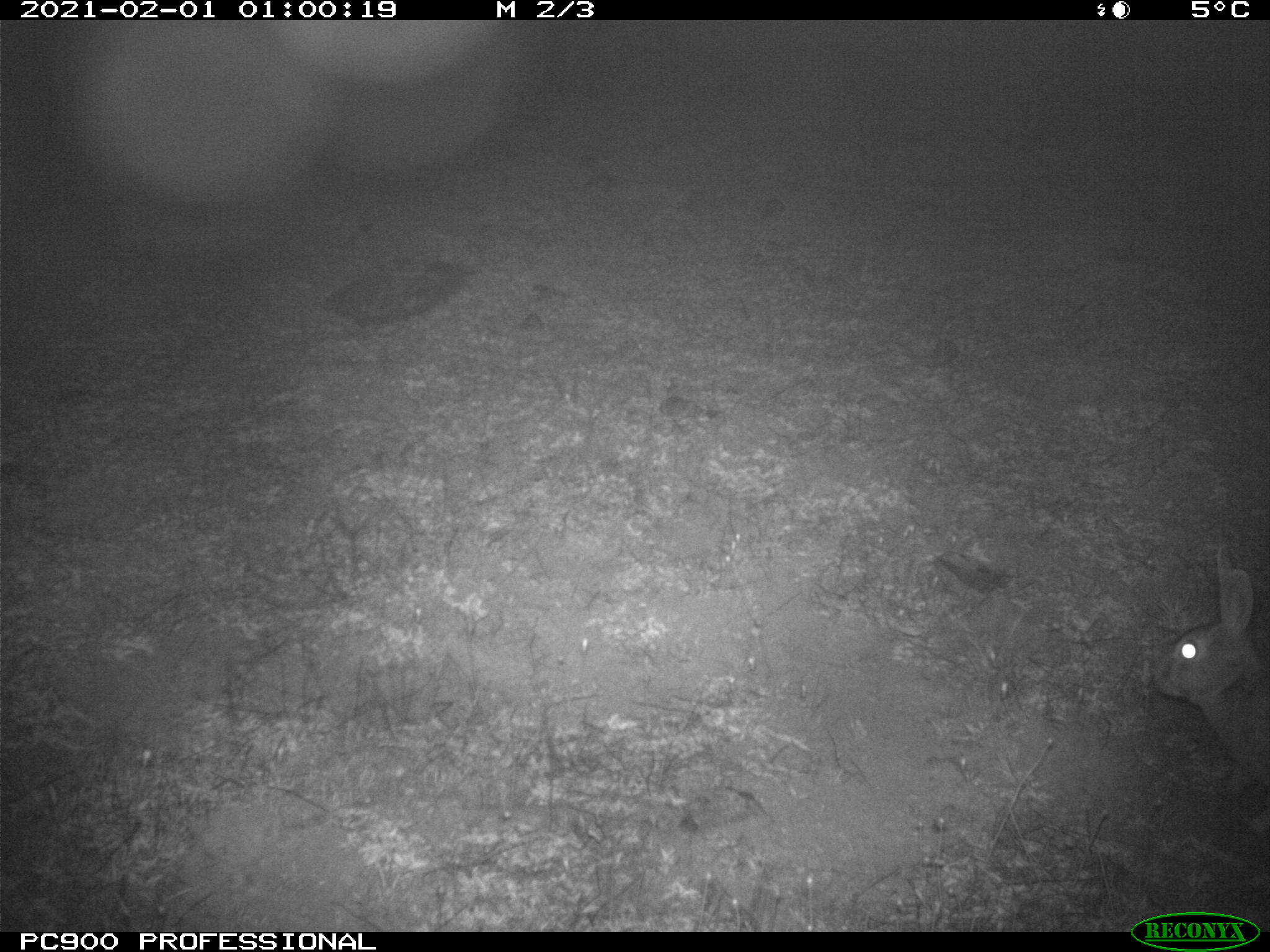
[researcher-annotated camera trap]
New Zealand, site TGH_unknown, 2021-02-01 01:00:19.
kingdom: Animalia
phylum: Chordata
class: Mammalia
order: Lagomorpha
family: Leporidae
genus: Oryctolagus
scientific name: Oryctolagus cuniculus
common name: european rabbit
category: rabbit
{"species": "rabbit (european rabbit) (Oryctolagus cuniculus)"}